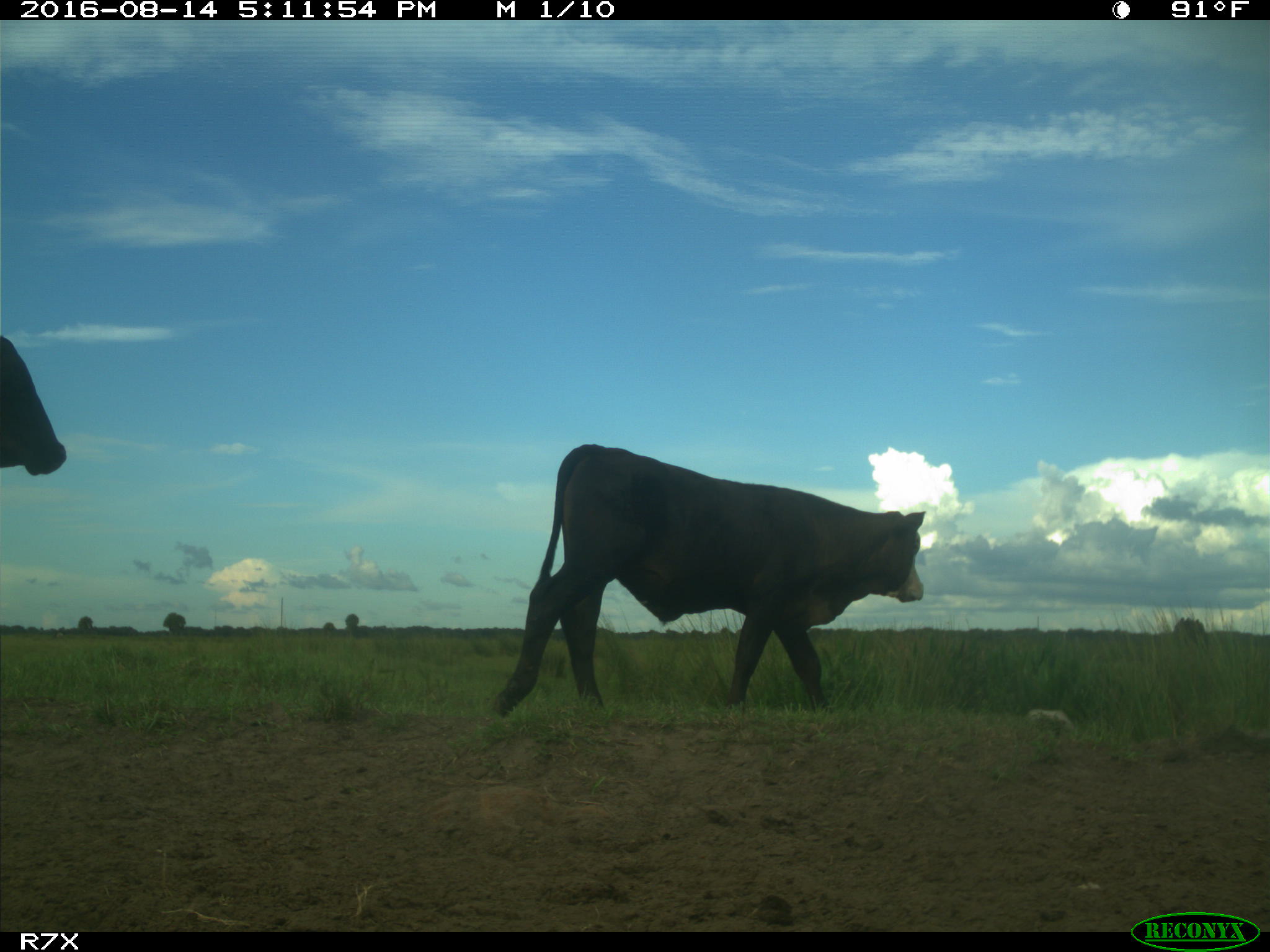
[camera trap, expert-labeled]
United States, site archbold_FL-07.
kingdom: Animalia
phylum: Chordata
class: Mammalia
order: Artiodactyla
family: Bovidae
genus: Bos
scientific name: Bos taurus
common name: domestic cow